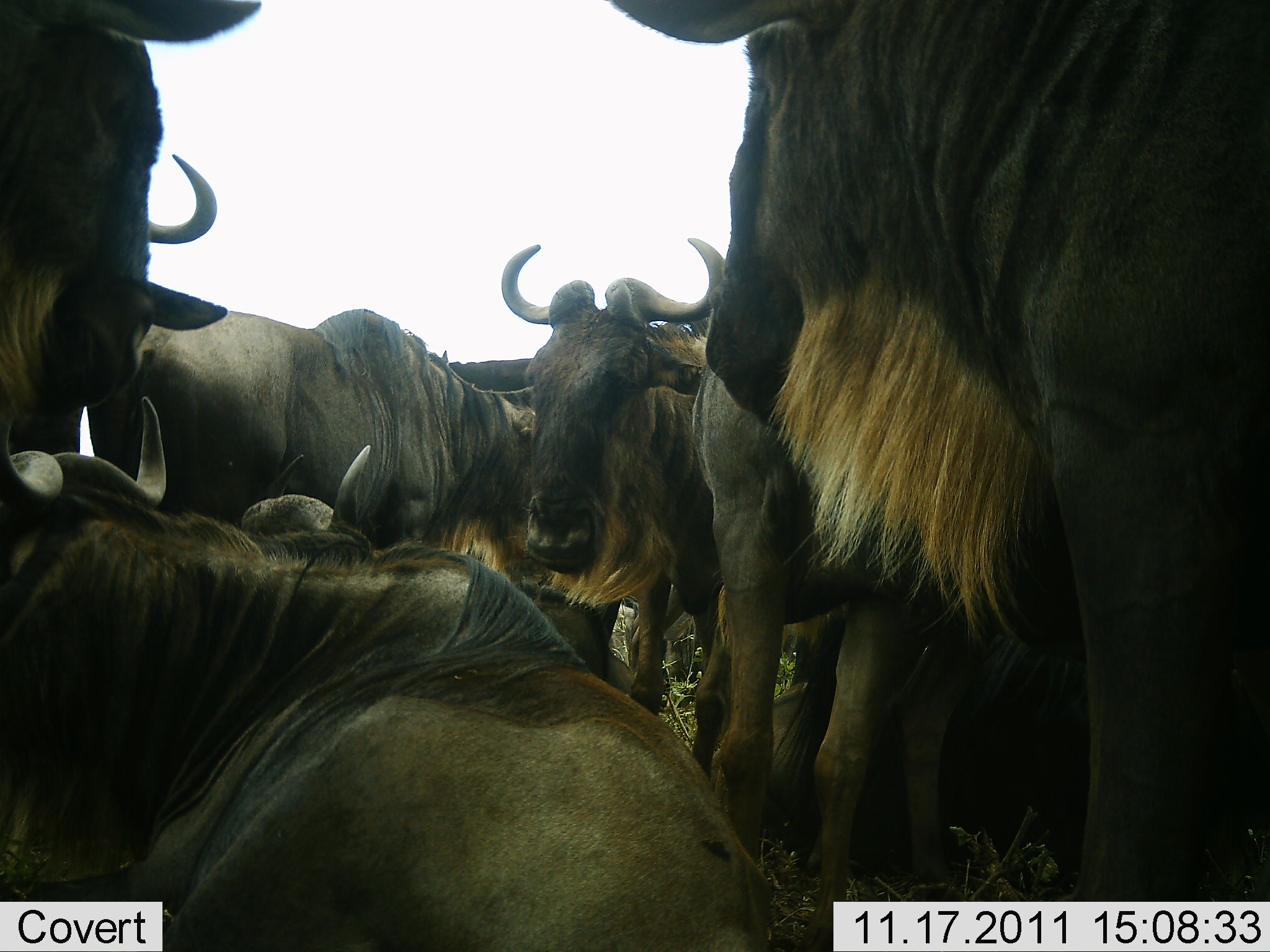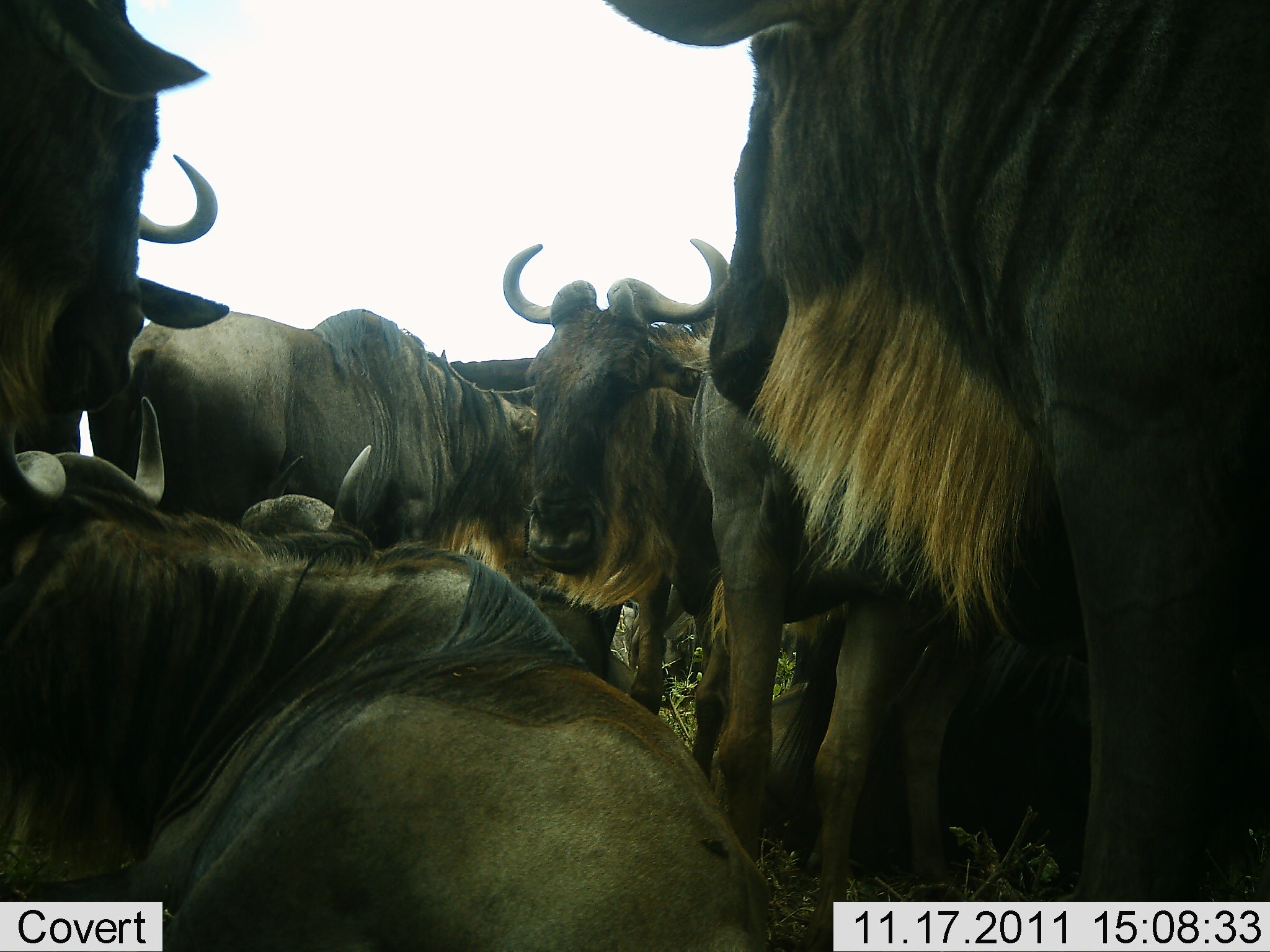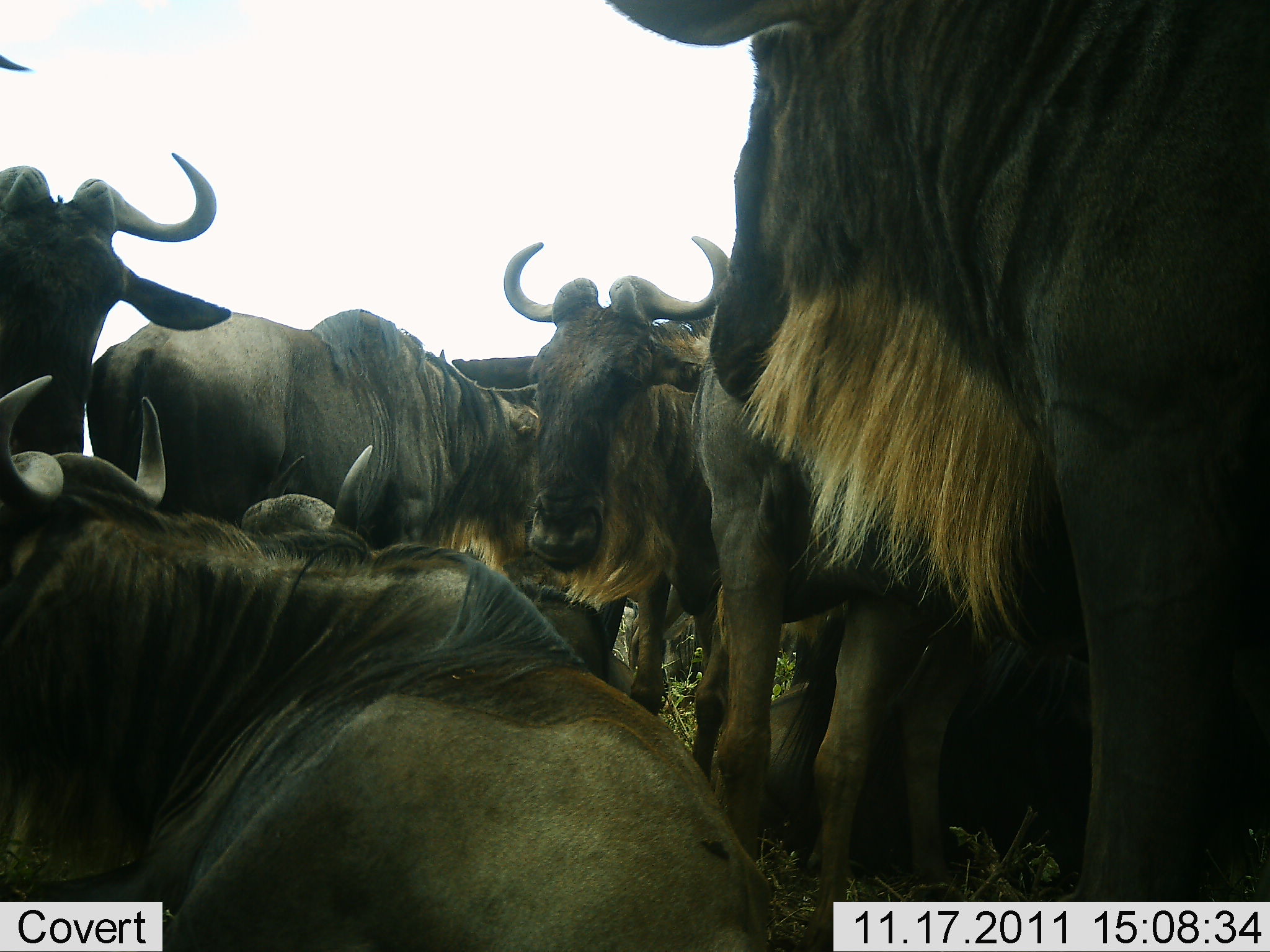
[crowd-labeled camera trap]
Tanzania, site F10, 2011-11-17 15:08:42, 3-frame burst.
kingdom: Animalia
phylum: Chordata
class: Mammalia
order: Artiodactyla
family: Bovidae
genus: Connochaetes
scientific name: Connochaetes taurinus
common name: blue wildebeest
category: wildebeest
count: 7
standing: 62%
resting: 69%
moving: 8%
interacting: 23%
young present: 0%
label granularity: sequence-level